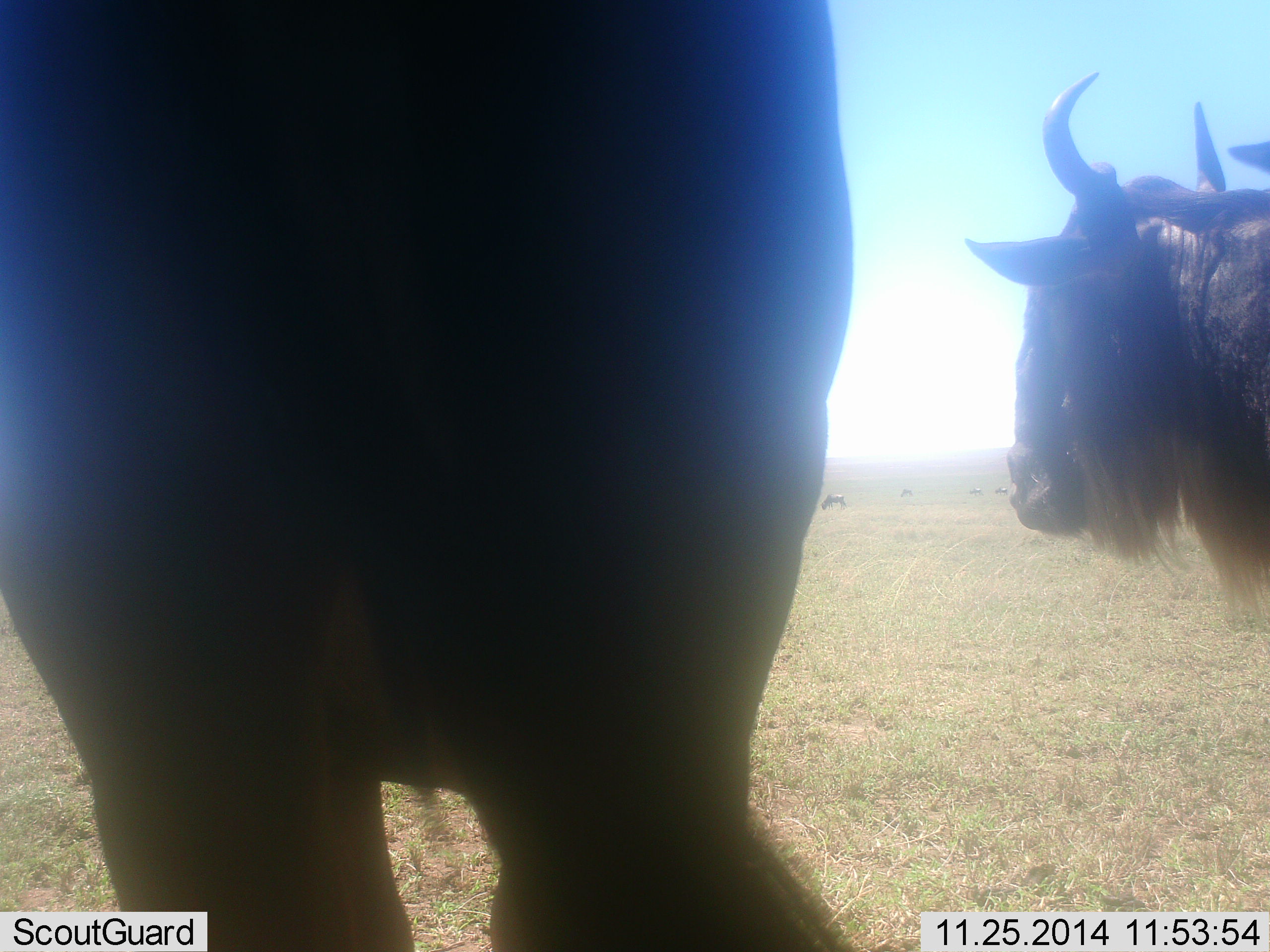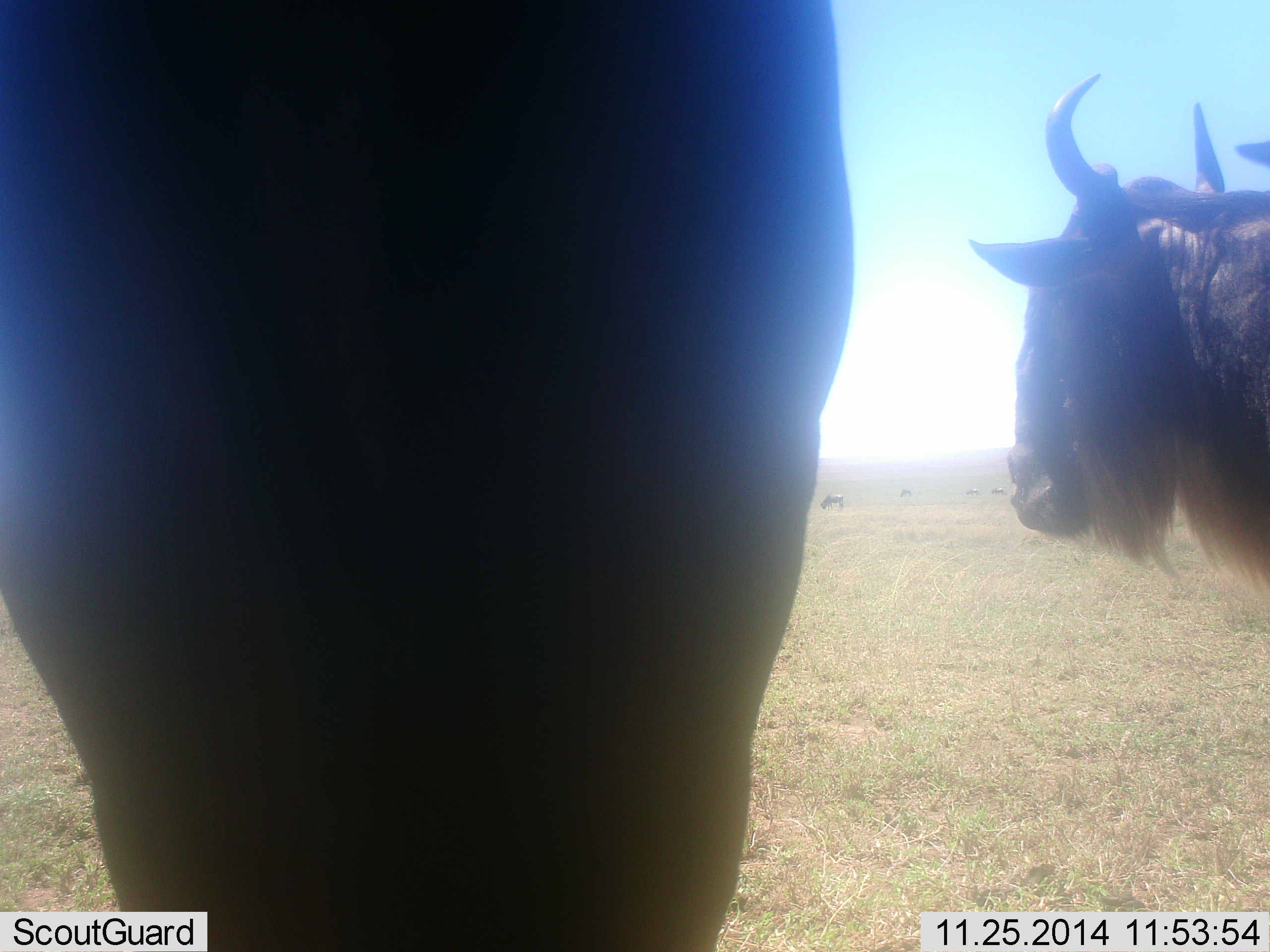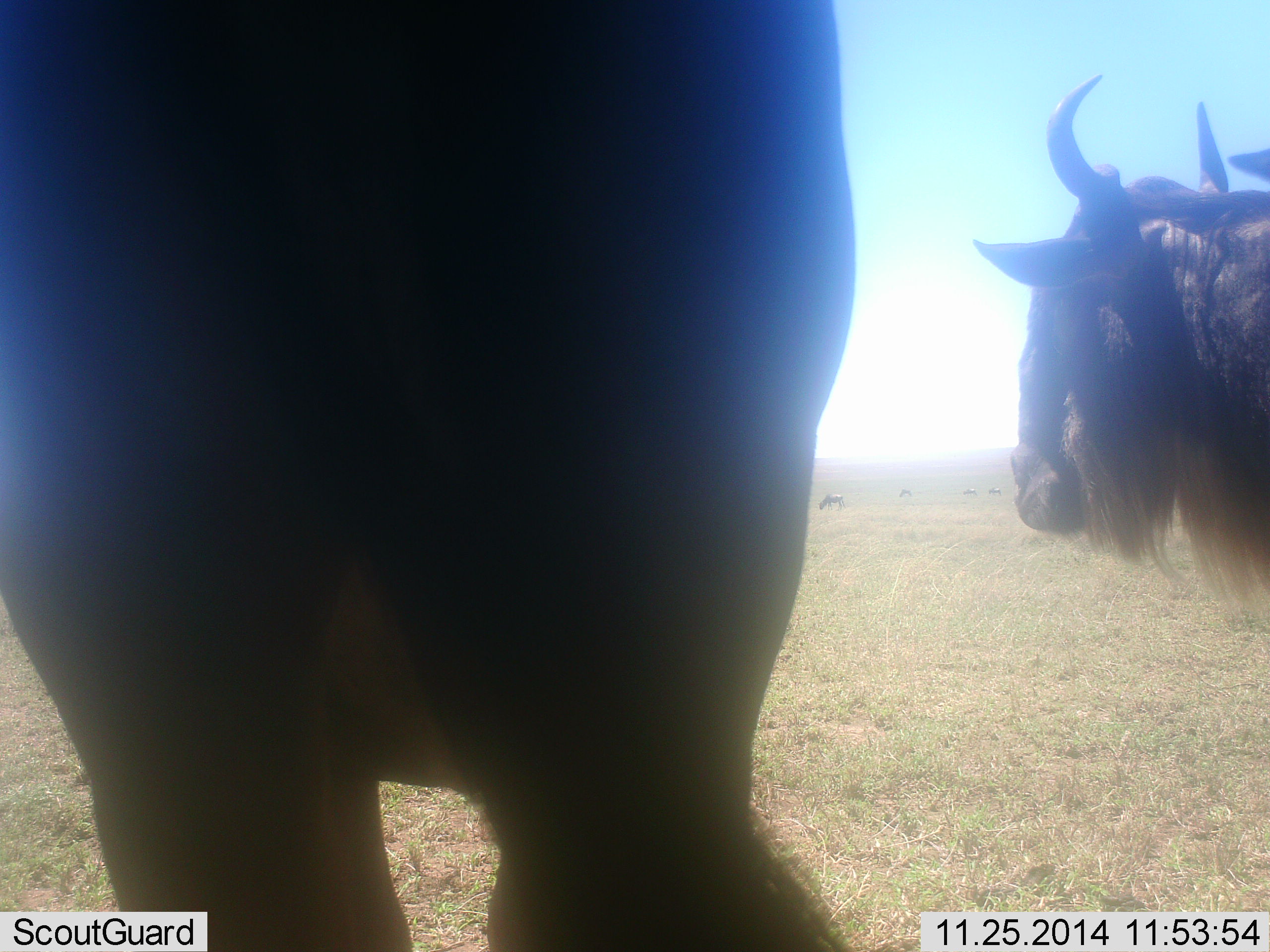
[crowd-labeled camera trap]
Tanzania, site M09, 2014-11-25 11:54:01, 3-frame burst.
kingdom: Animalia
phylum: Chordata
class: Mammalia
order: Artiodactyla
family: Bovidae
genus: Connochaetes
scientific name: Connochaetes taurinus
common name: blue wildebeest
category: wildebeest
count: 3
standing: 100%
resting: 0%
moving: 10%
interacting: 0%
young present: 0%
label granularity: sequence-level